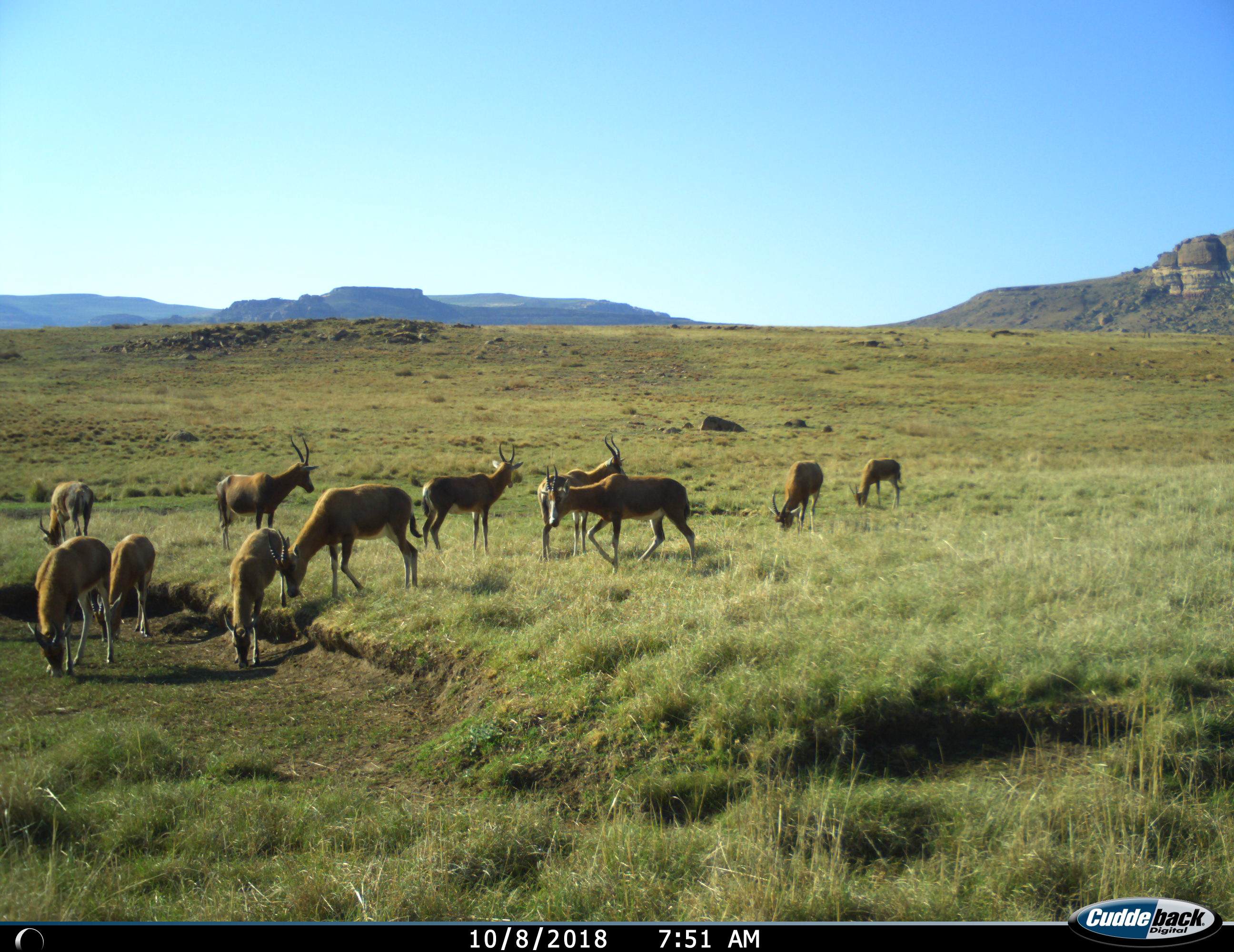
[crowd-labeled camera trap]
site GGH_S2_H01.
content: unidentified animal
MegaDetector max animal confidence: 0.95